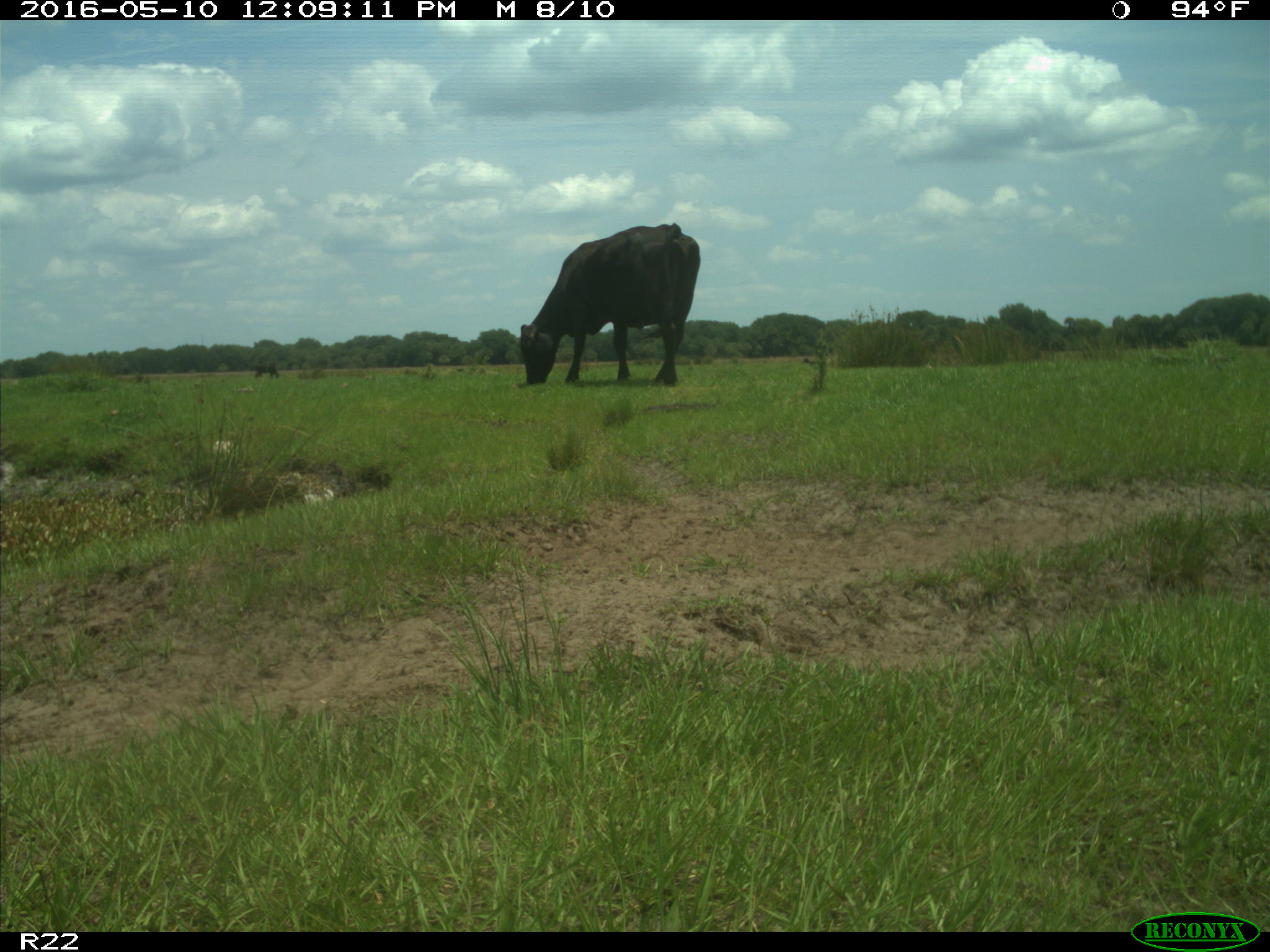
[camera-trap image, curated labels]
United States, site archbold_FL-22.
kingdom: Animalia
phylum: Chordata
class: Mammalia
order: Artiodactyla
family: Bovidae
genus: Bos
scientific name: Bos taurus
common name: domestic cow